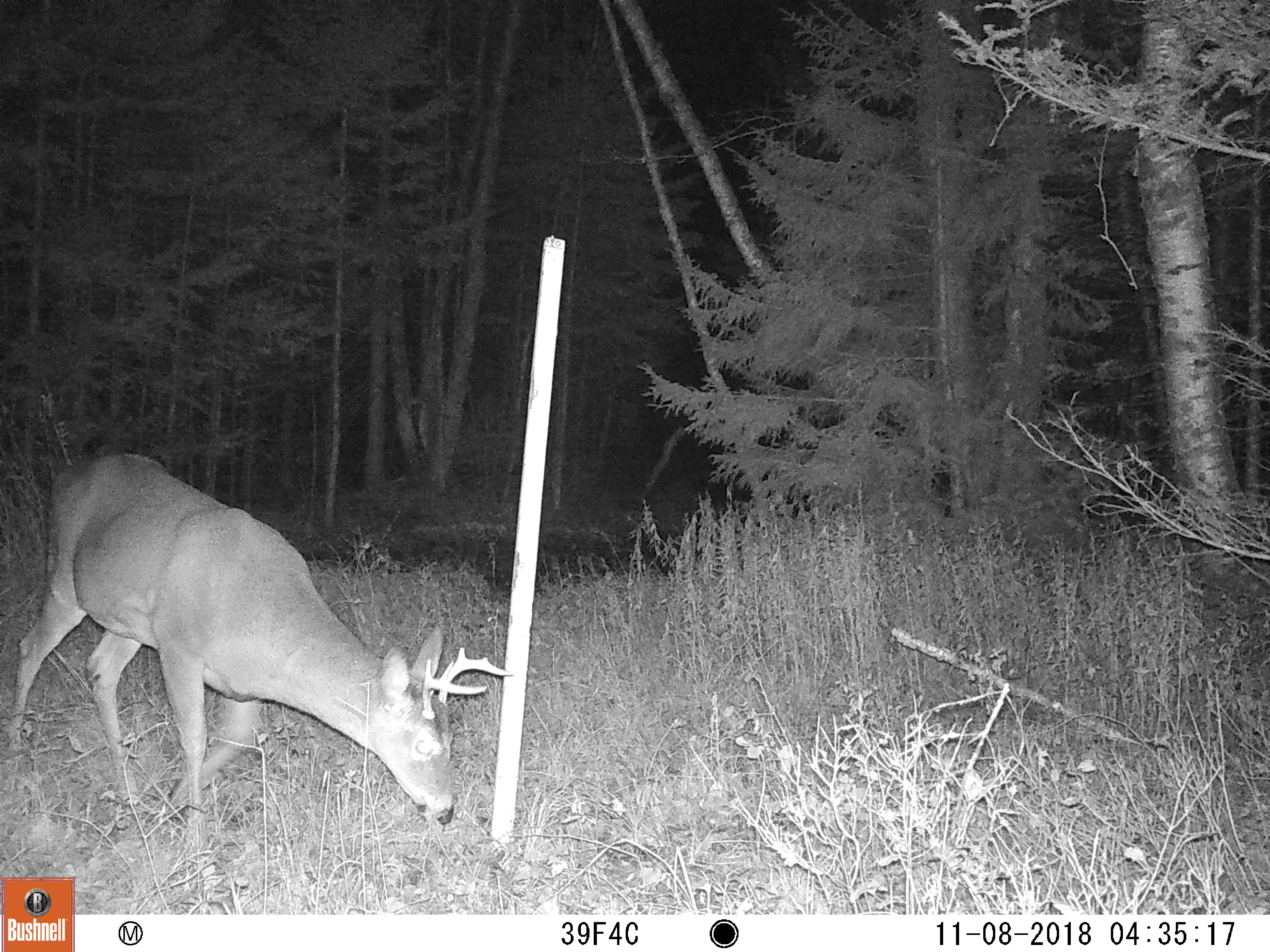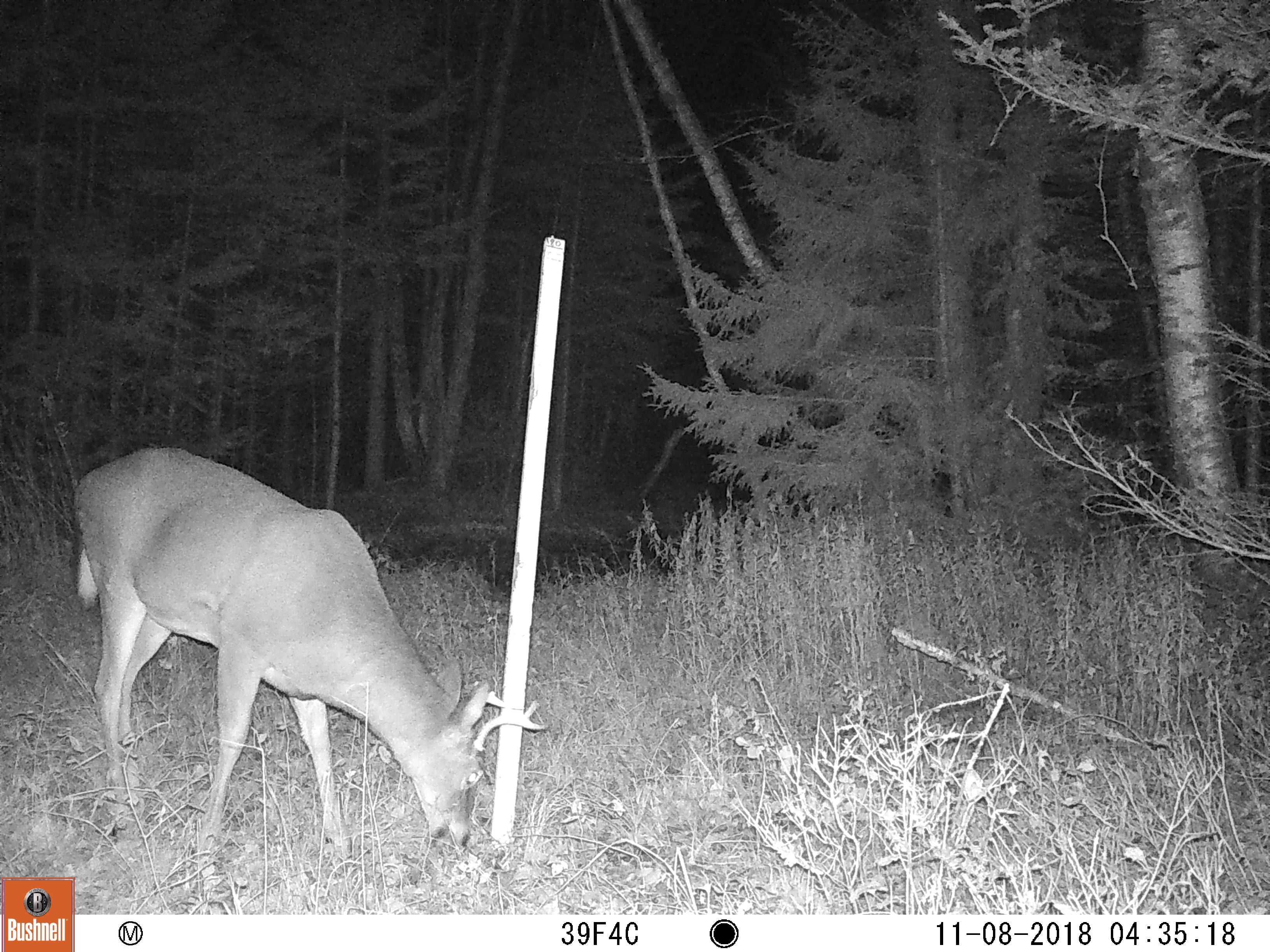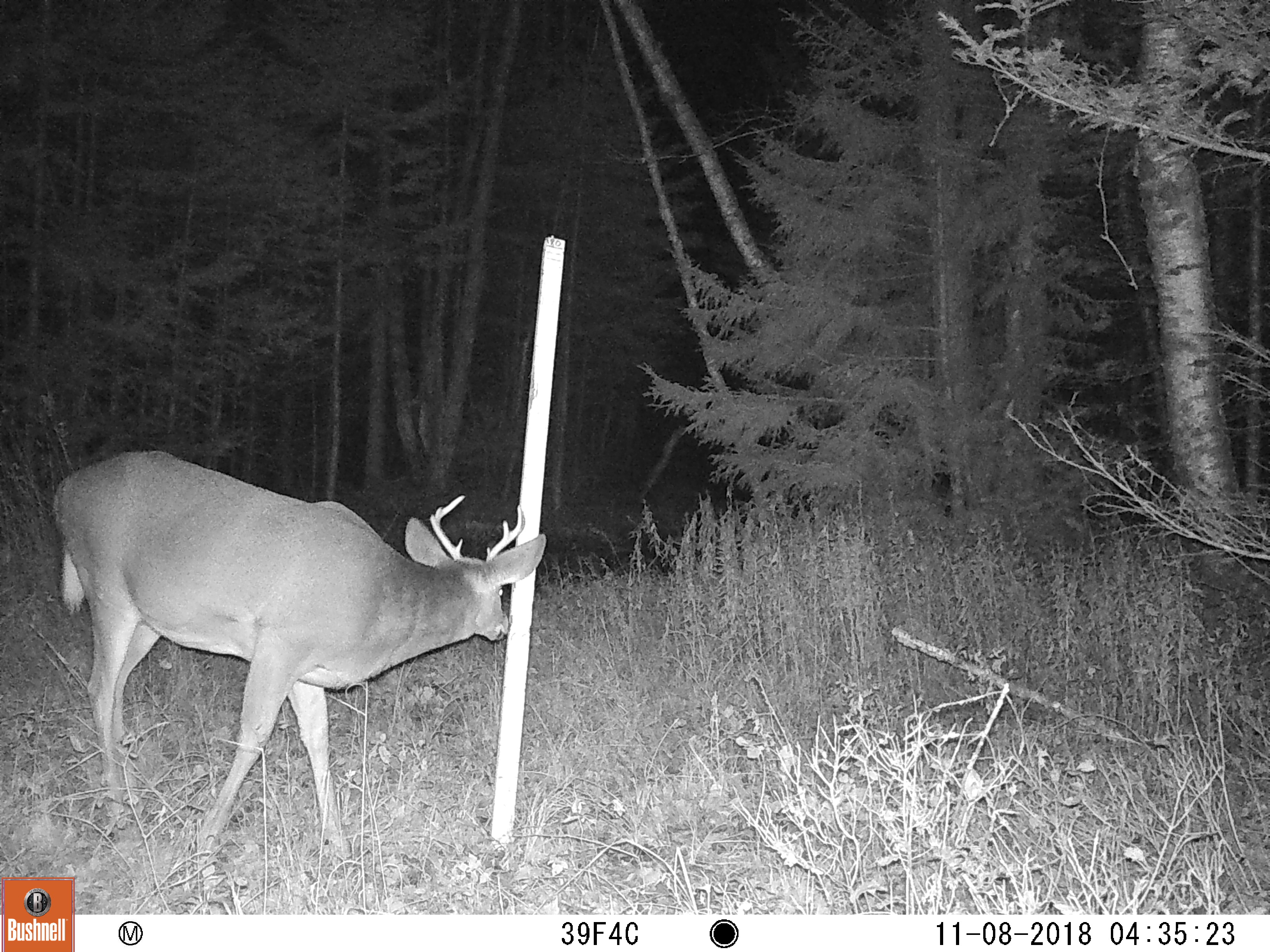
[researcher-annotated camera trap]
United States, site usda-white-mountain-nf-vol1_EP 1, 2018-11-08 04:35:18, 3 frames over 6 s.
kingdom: Animalia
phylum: Chordata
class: Mammalia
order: Artiodactyla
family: Cervidae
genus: Odocoileus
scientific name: Odocoileus virginianus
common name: white-tailed deer